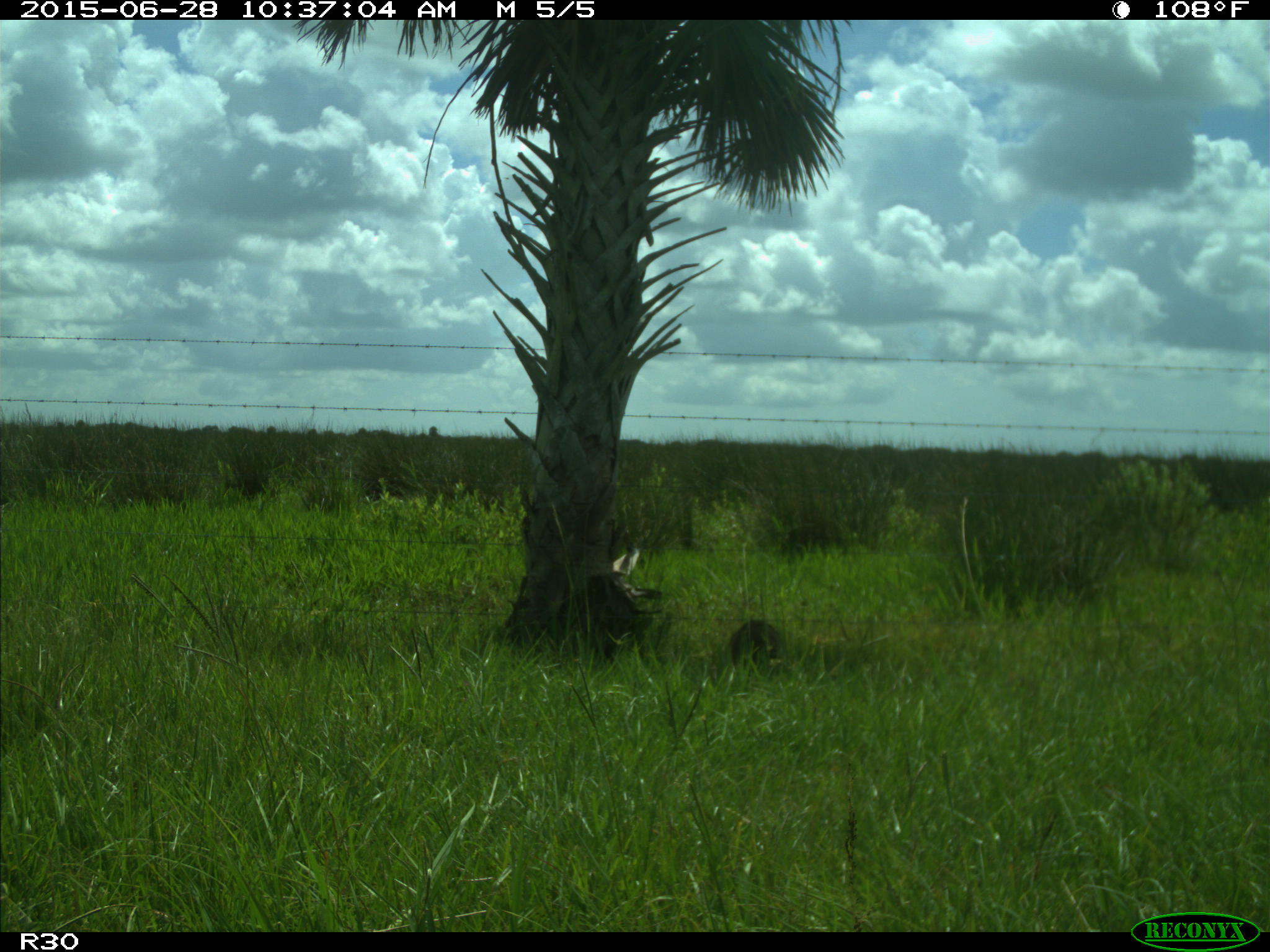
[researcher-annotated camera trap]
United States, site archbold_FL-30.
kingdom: Animalia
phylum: Chordata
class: Mammalia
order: Carnivora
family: Procyonidae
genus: Procyon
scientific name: Procyon lotor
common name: common raccoon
Procyon lotor (common raccoon).